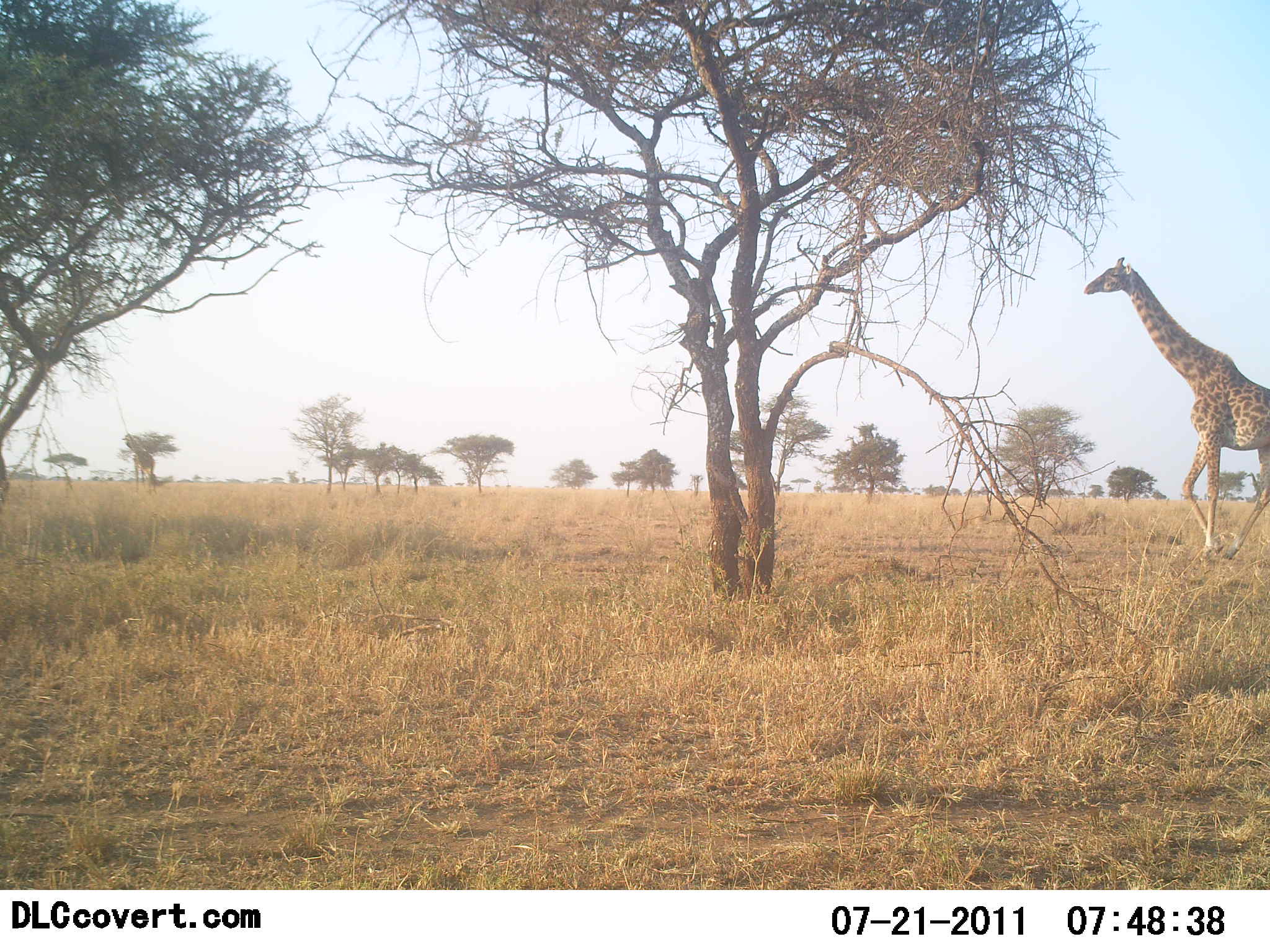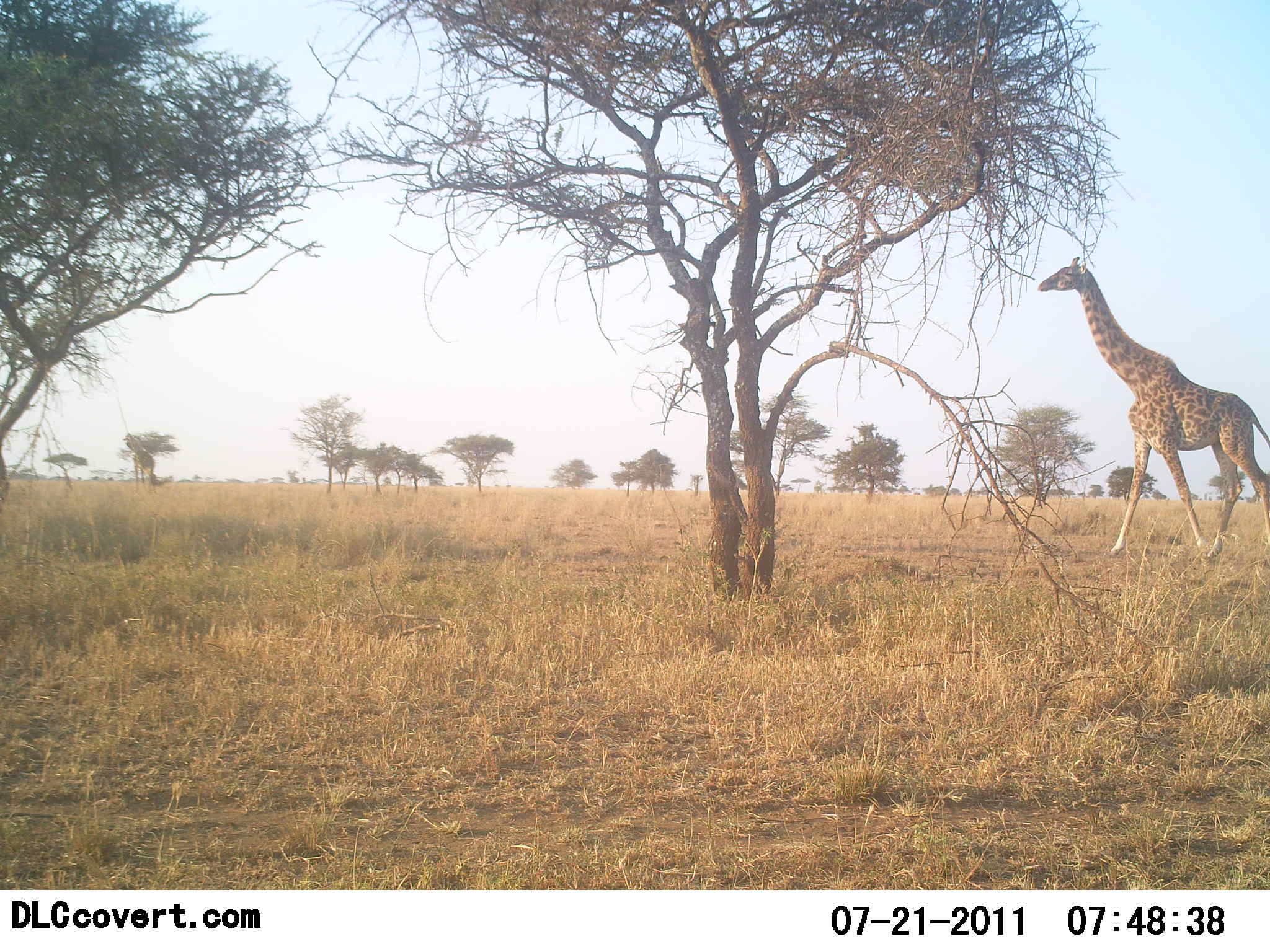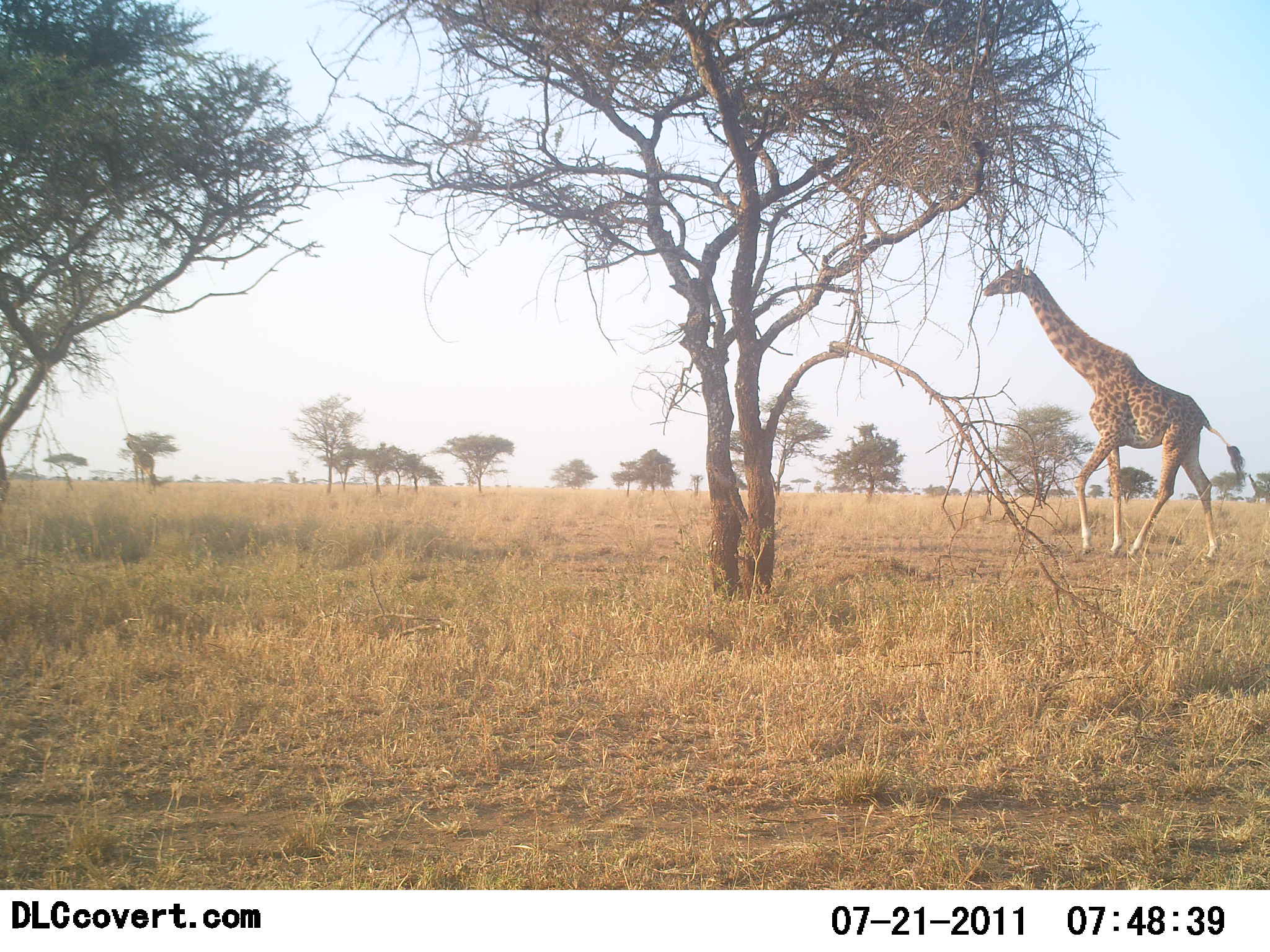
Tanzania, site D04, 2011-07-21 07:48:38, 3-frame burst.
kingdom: Animalia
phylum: Chordata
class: Mammalia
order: Artiodactyla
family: Giraffidae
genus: Giraffa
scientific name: Giraffa camelopardalis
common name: giraffe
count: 1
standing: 0%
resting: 0%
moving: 90%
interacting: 0%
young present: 0%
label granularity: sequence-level